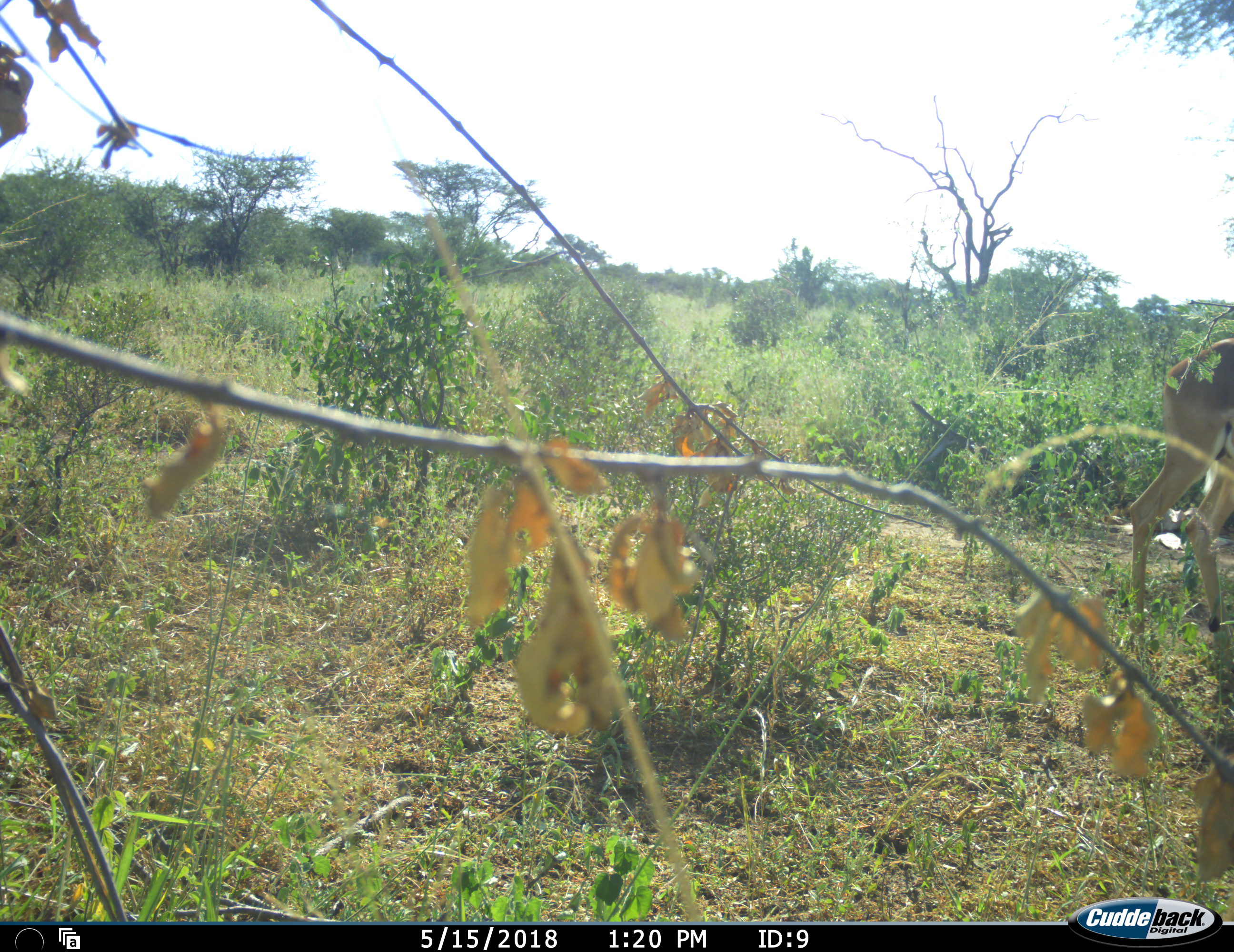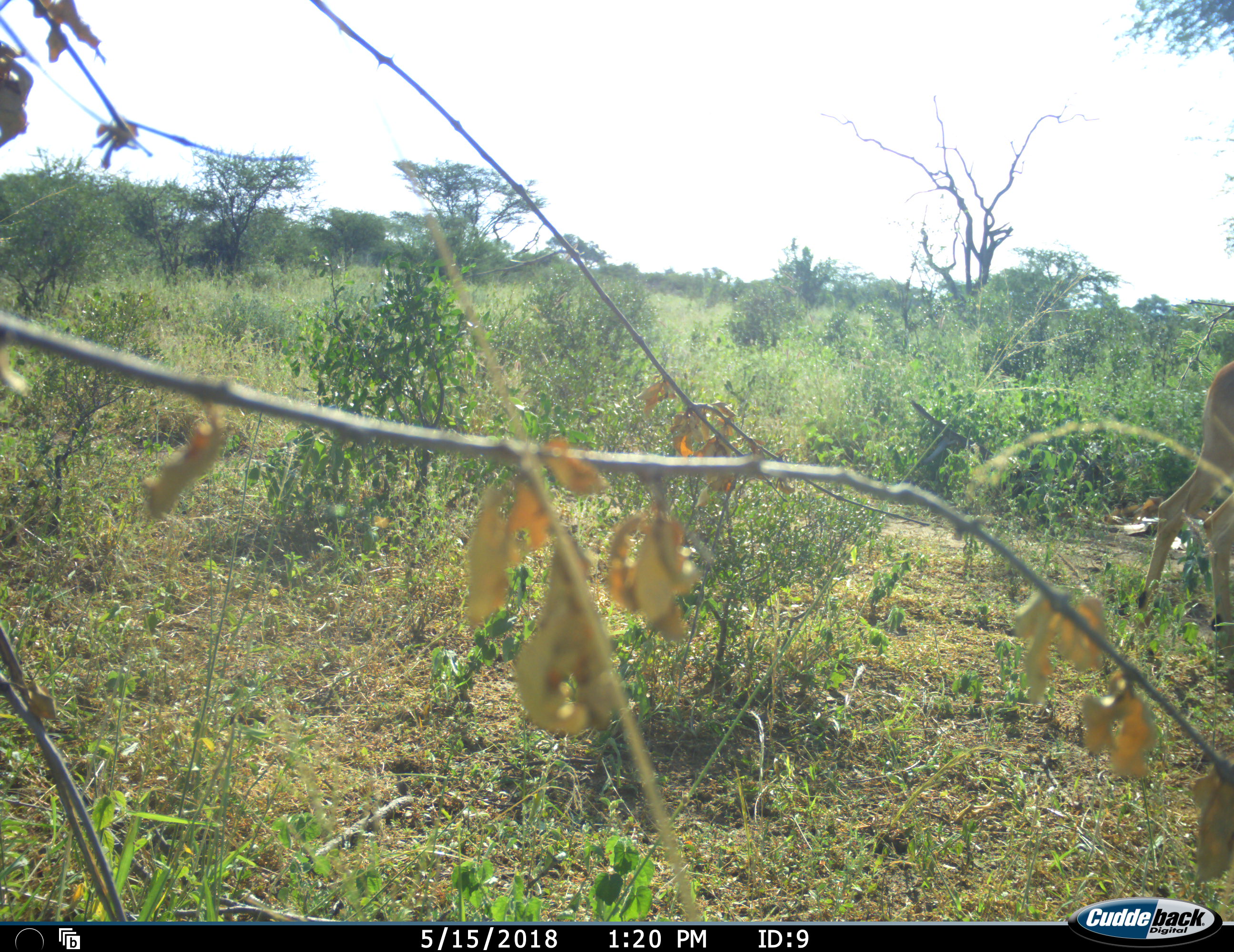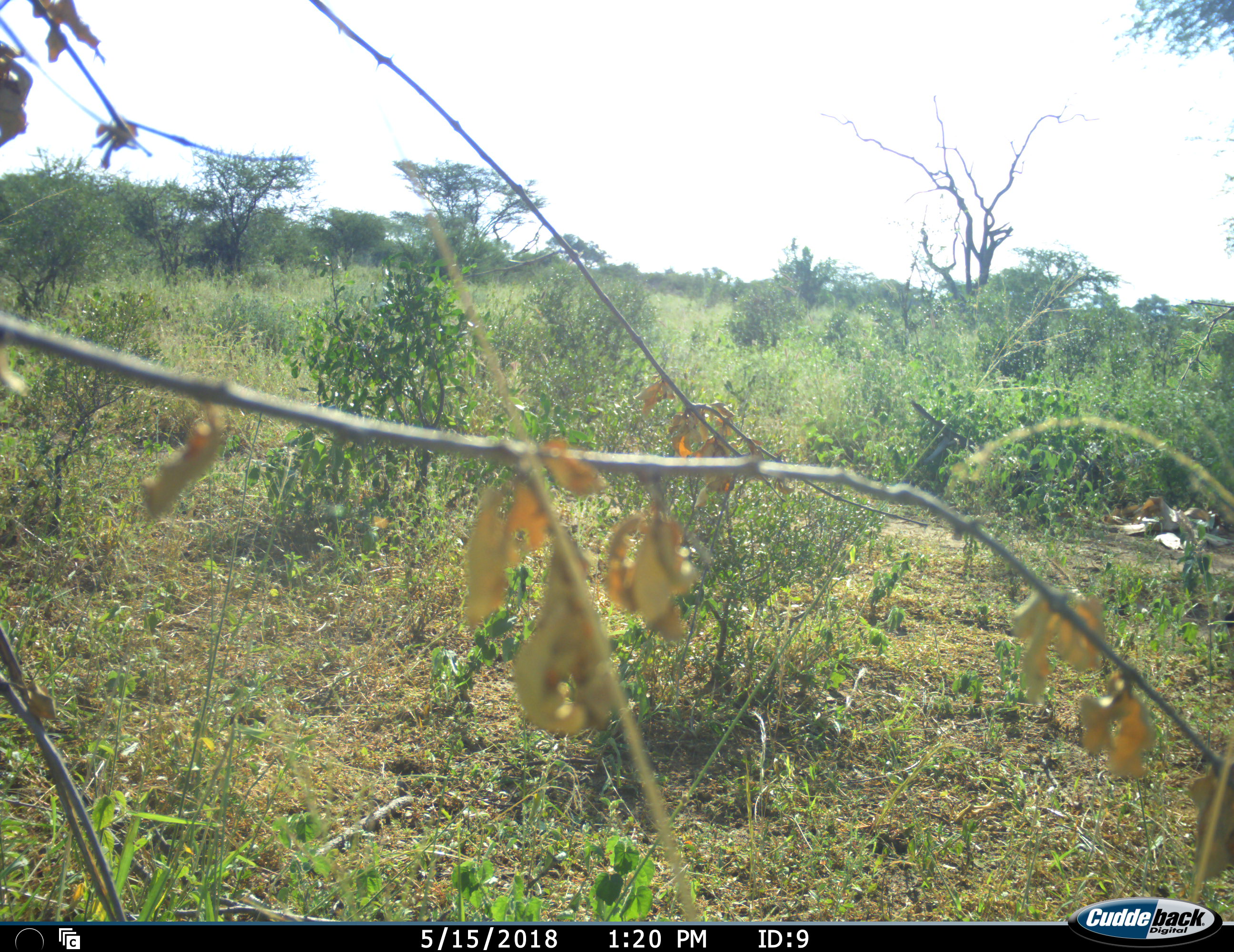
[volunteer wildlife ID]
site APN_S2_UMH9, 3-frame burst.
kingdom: Animalia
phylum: Chordata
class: Mammalia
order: Artiodactyla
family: Bovidae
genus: Aepyceros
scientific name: Aepyceros melampus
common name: impala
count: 1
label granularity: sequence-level